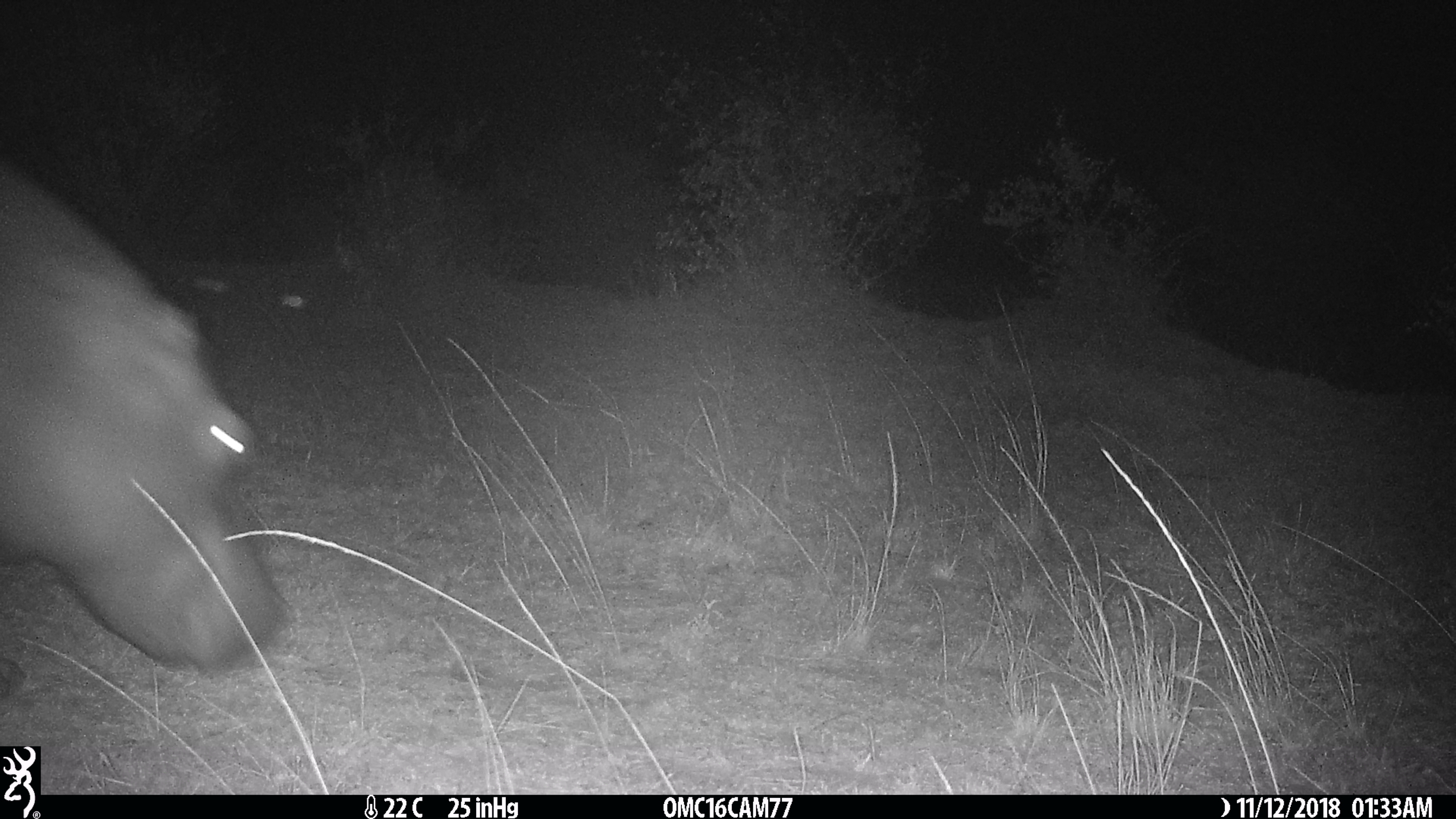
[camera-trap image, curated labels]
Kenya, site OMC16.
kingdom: Animalia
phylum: Chordata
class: Mammalia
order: Artiodactyla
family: Hippopotamidae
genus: Hippopotamus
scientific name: Hippopotamus amphibius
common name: hippopotamus